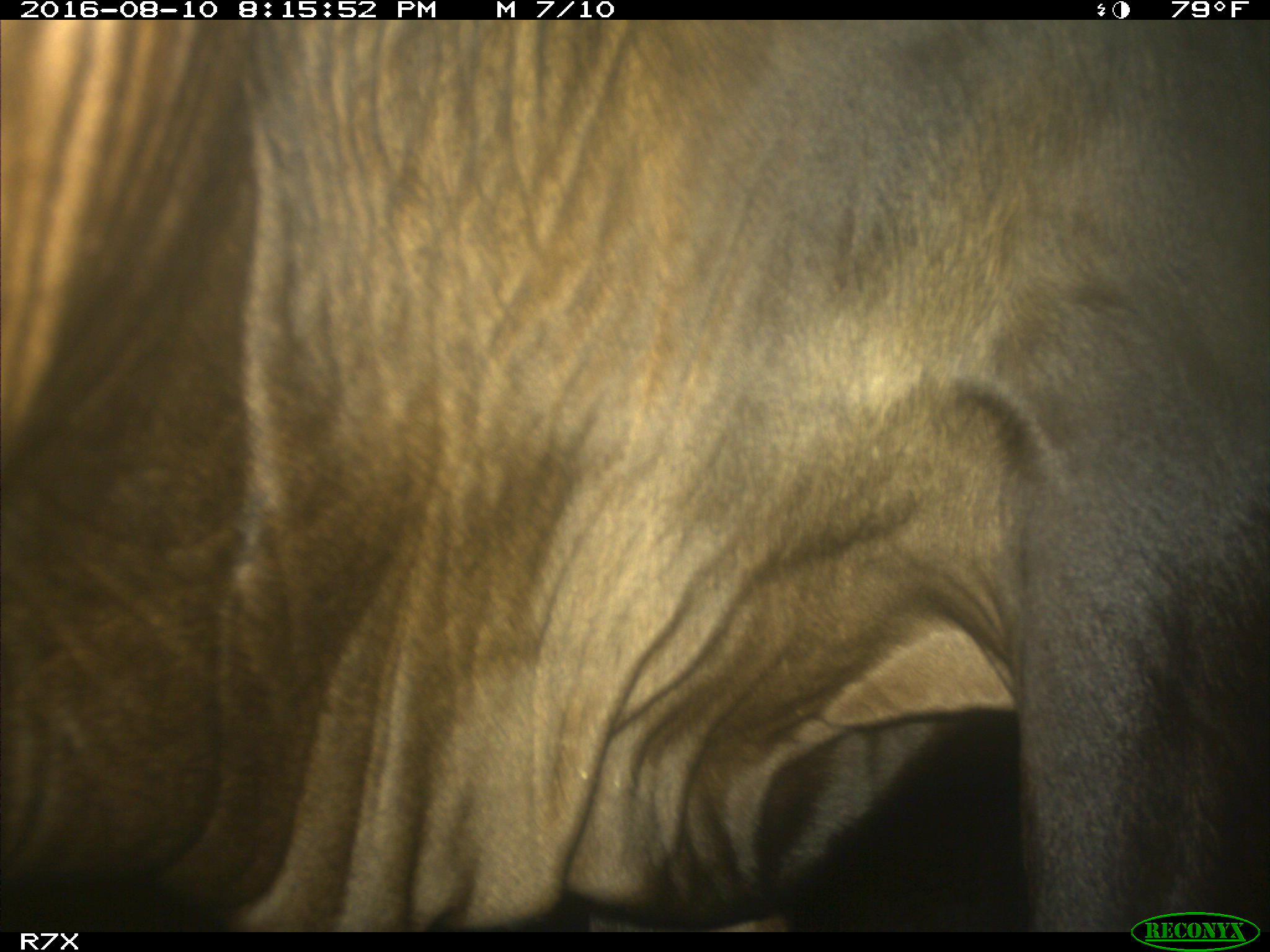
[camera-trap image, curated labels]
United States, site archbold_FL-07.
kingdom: Animalia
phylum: Chordata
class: Mammalia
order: Artiodactyla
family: Bovidae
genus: Bos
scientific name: Bos taurus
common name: domestic cow